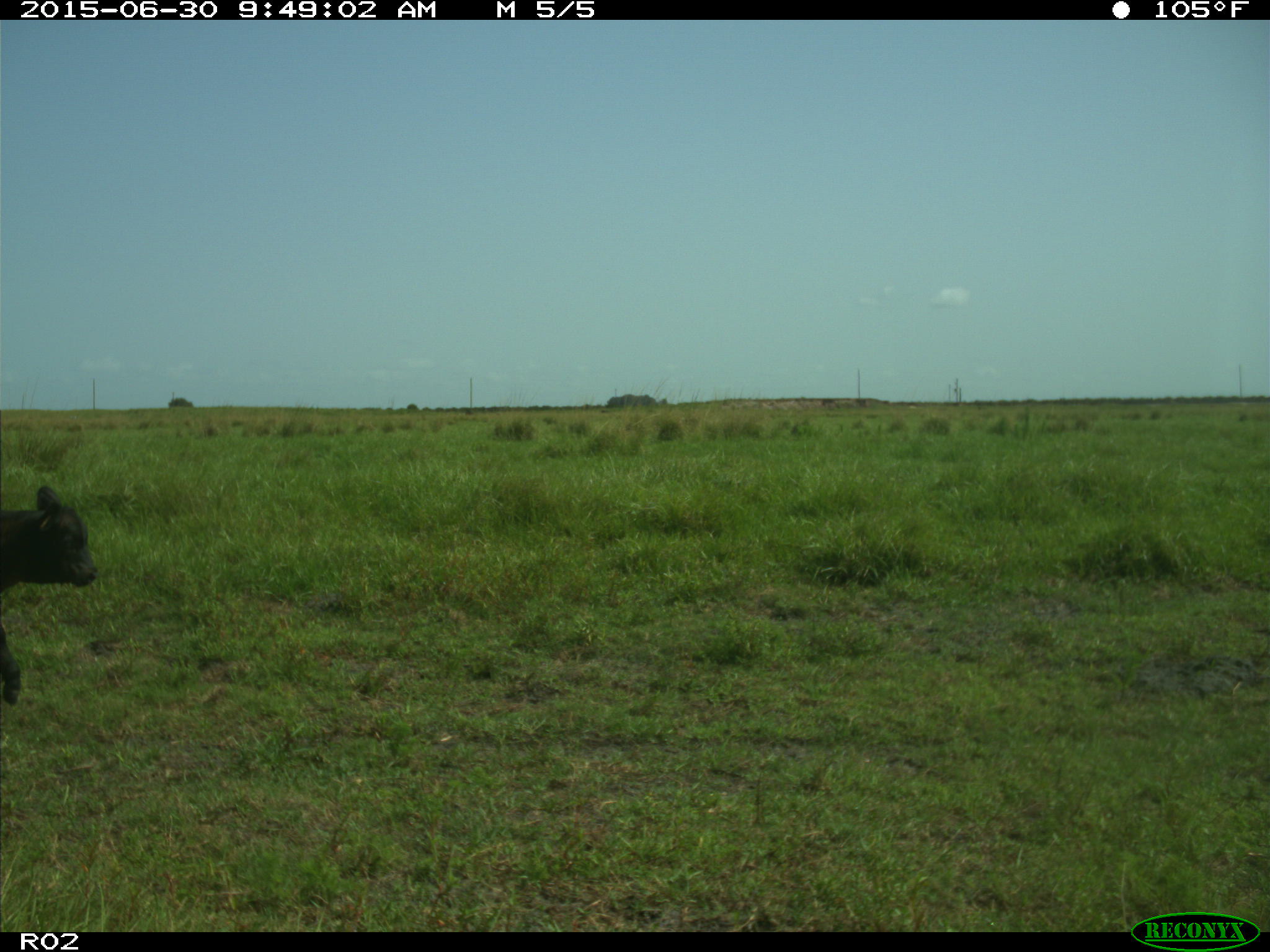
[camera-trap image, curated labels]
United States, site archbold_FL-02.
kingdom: Animalia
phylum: Chordata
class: Mammalia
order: Artiodactyla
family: Bovidae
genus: Bos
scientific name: Bos taurus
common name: domestic cow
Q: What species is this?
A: Bos taurus (domestic cow).